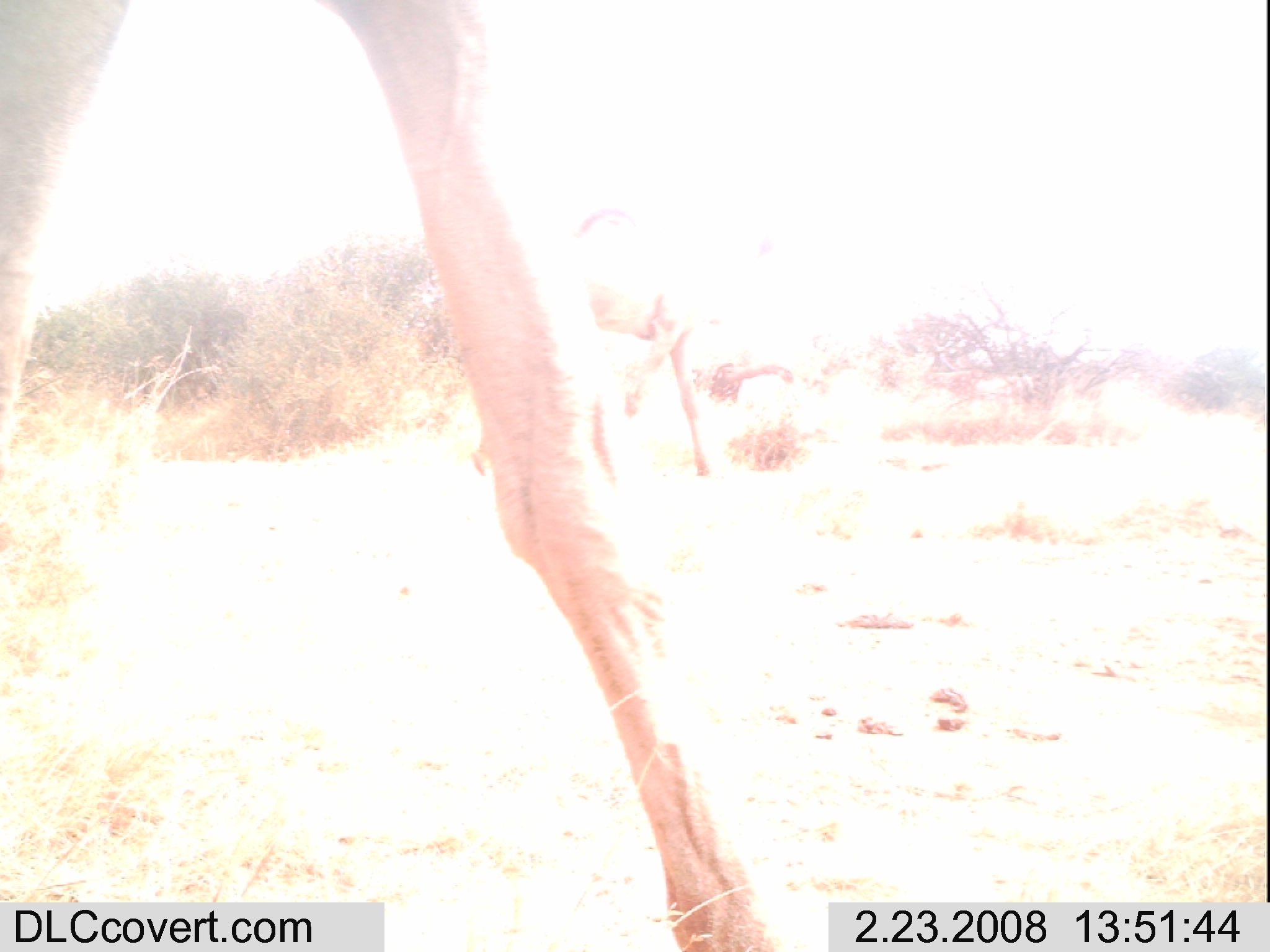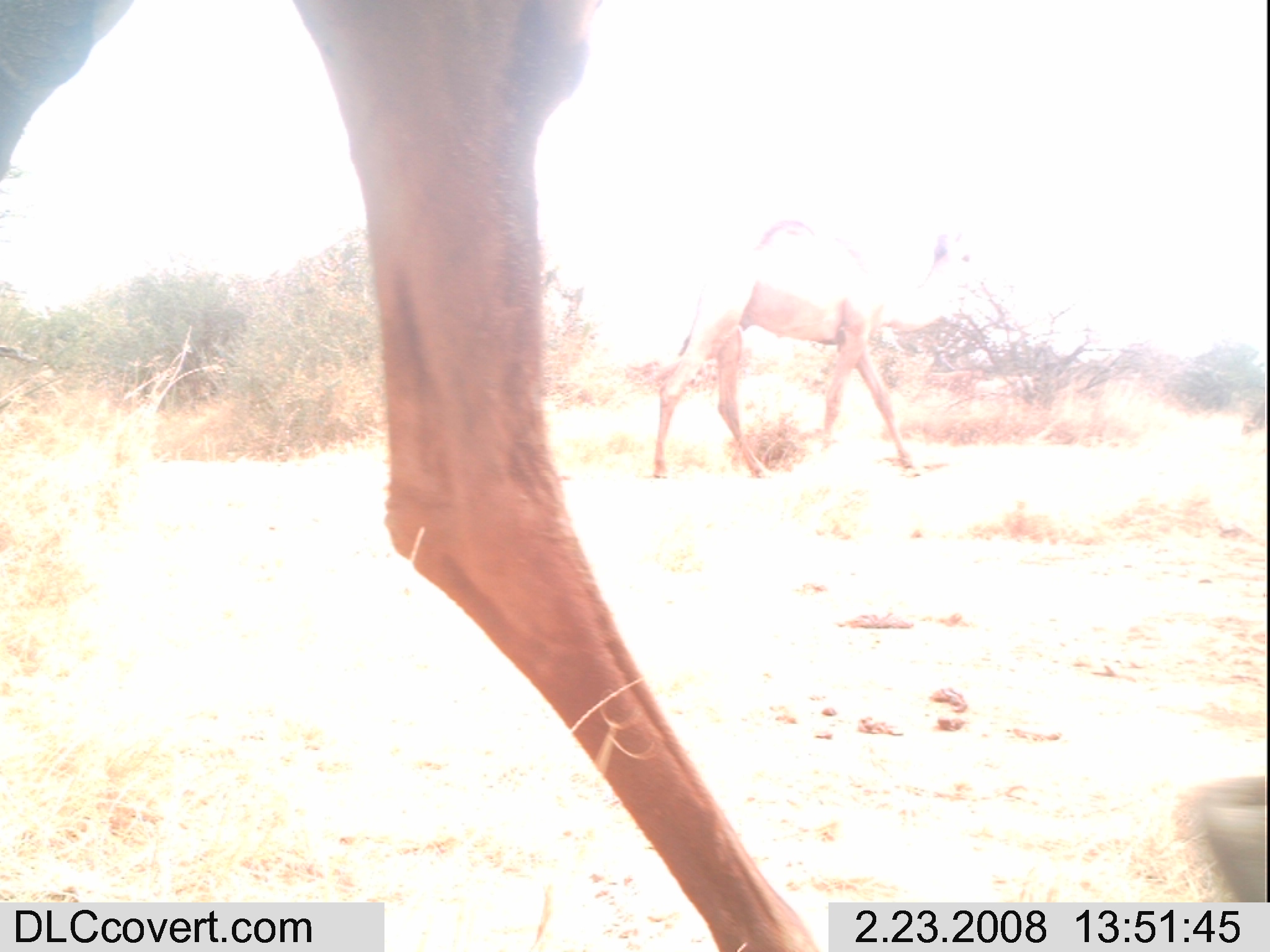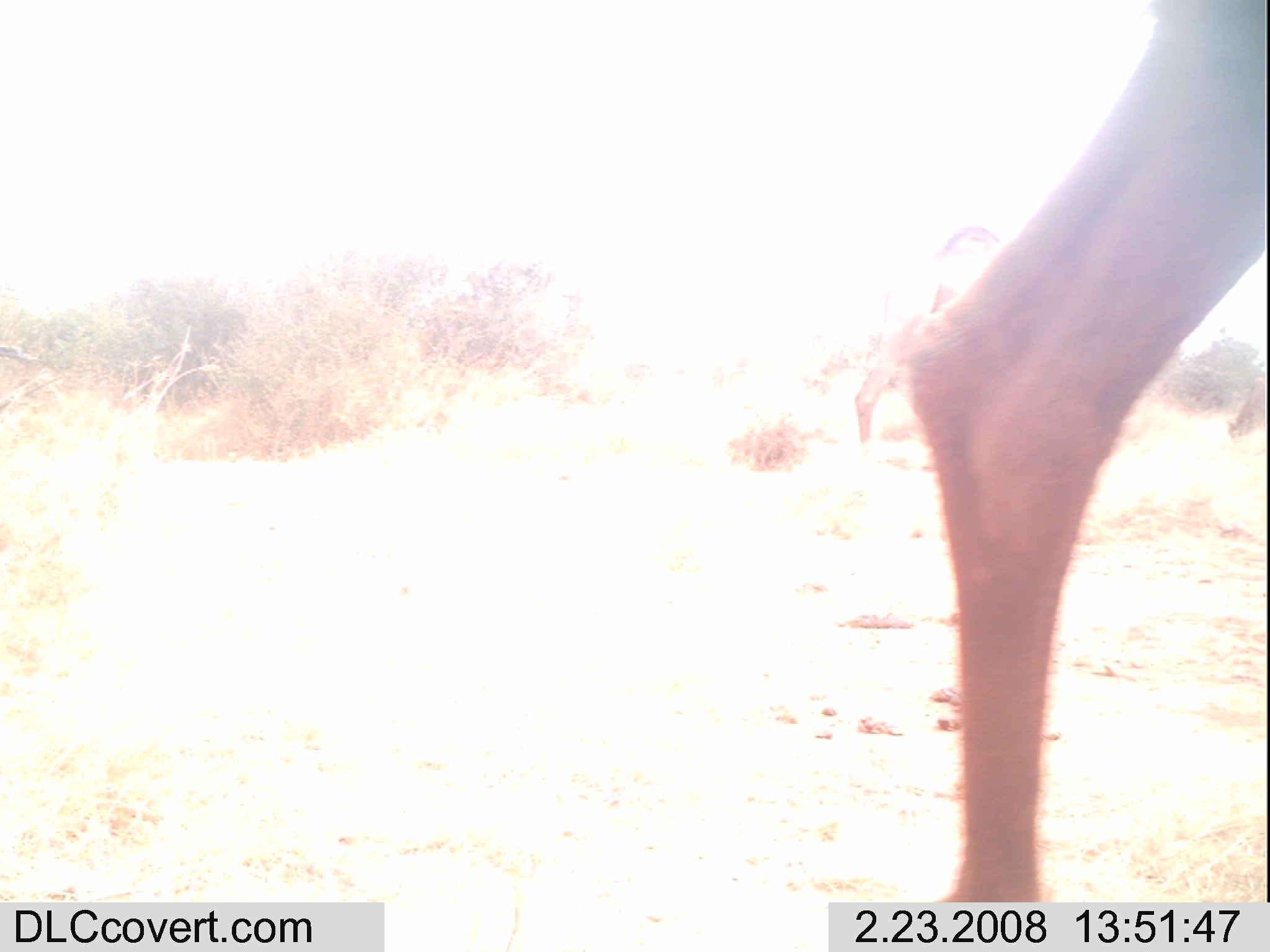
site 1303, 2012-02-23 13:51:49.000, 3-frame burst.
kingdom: Animalia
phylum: Chordata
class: Mammalia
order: Artiodactyla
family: Camelidae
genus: Camelus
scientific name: Camelus dromedarius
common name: dromedary camel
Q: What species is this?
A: Camelus dromedarius (dromedary camel).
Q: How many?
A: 3.